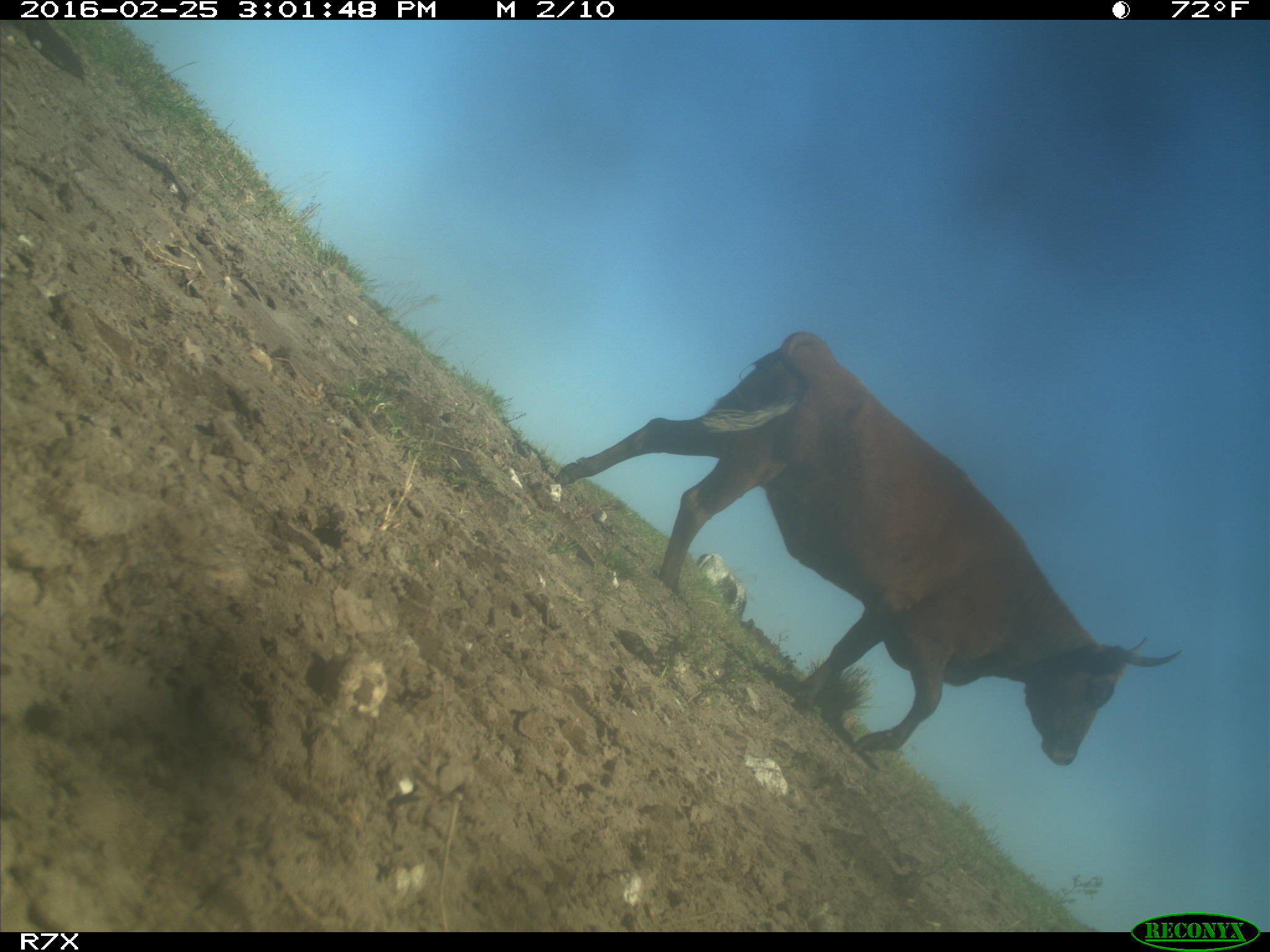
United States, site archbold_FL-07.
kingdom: Animalia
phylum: Chordata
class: Mammalia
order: Artiodactyla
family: Bovidae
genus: Bos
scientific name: Bos taurus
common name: domestic cow